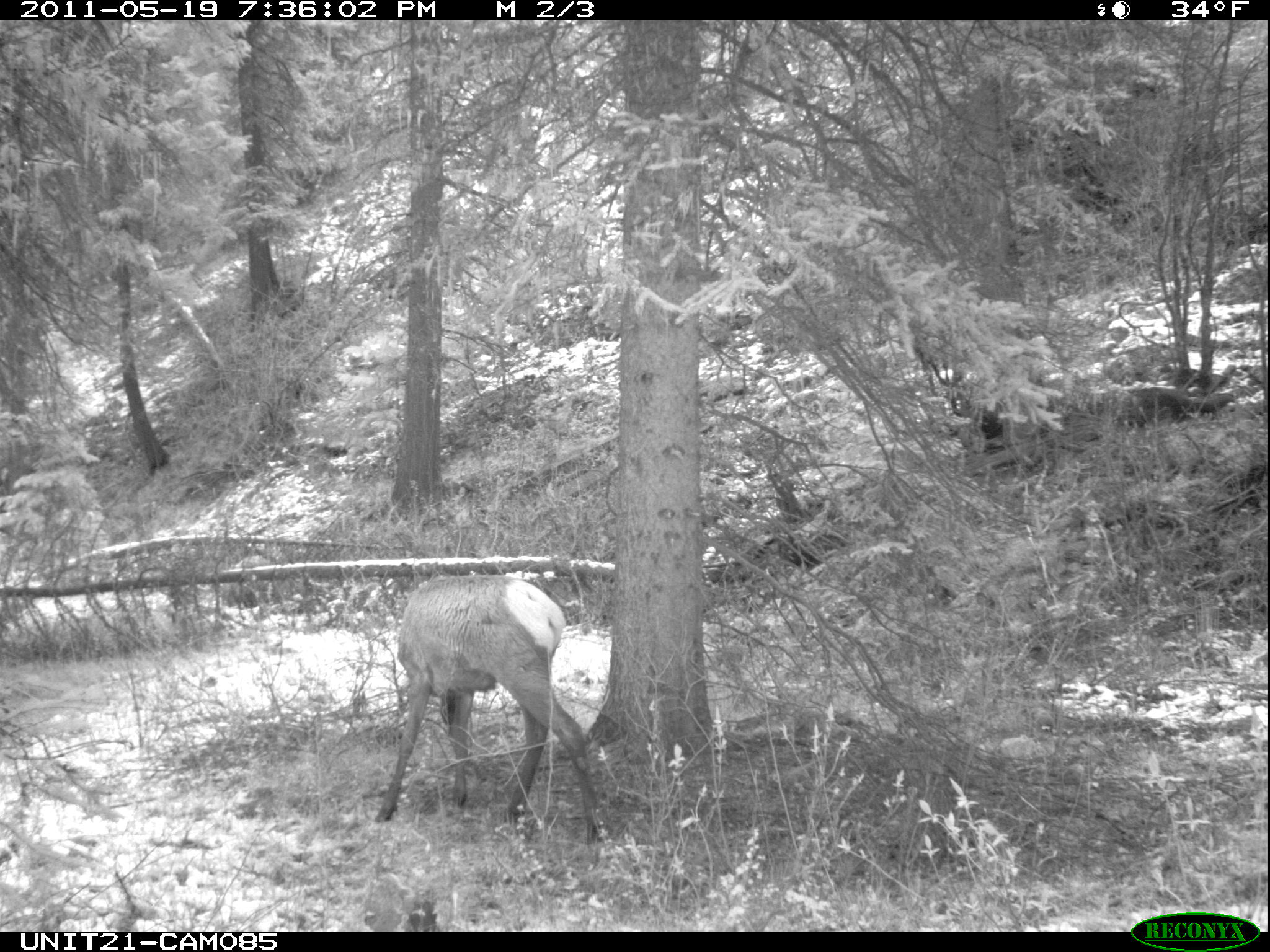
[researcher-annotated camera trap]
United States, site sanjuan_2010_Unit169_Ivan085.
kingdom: Animalia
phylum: Chordata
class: Mammalia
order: Artiodactyla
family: Cervidae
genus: Cervus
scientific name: Cervus elaphus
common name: red deer